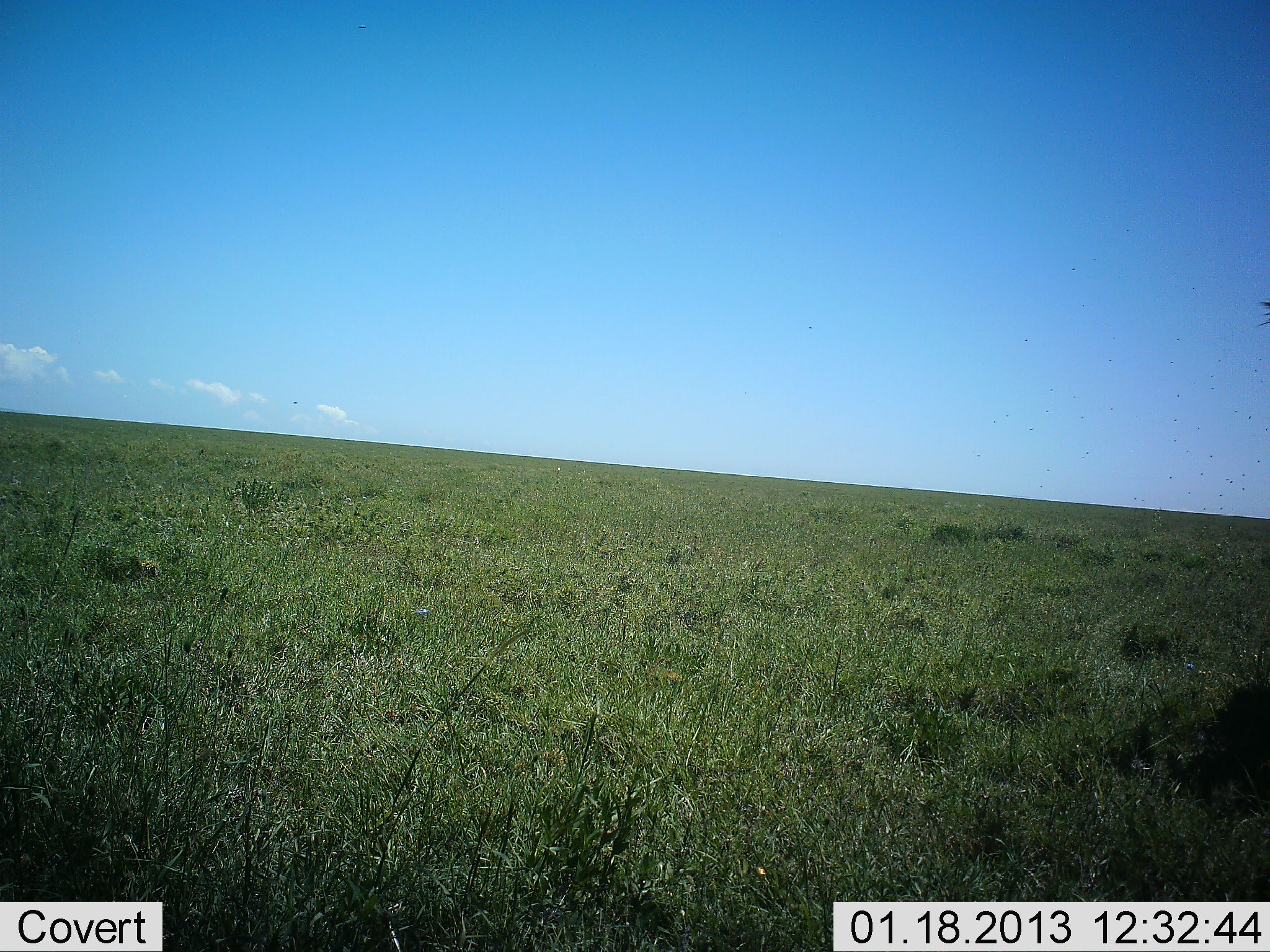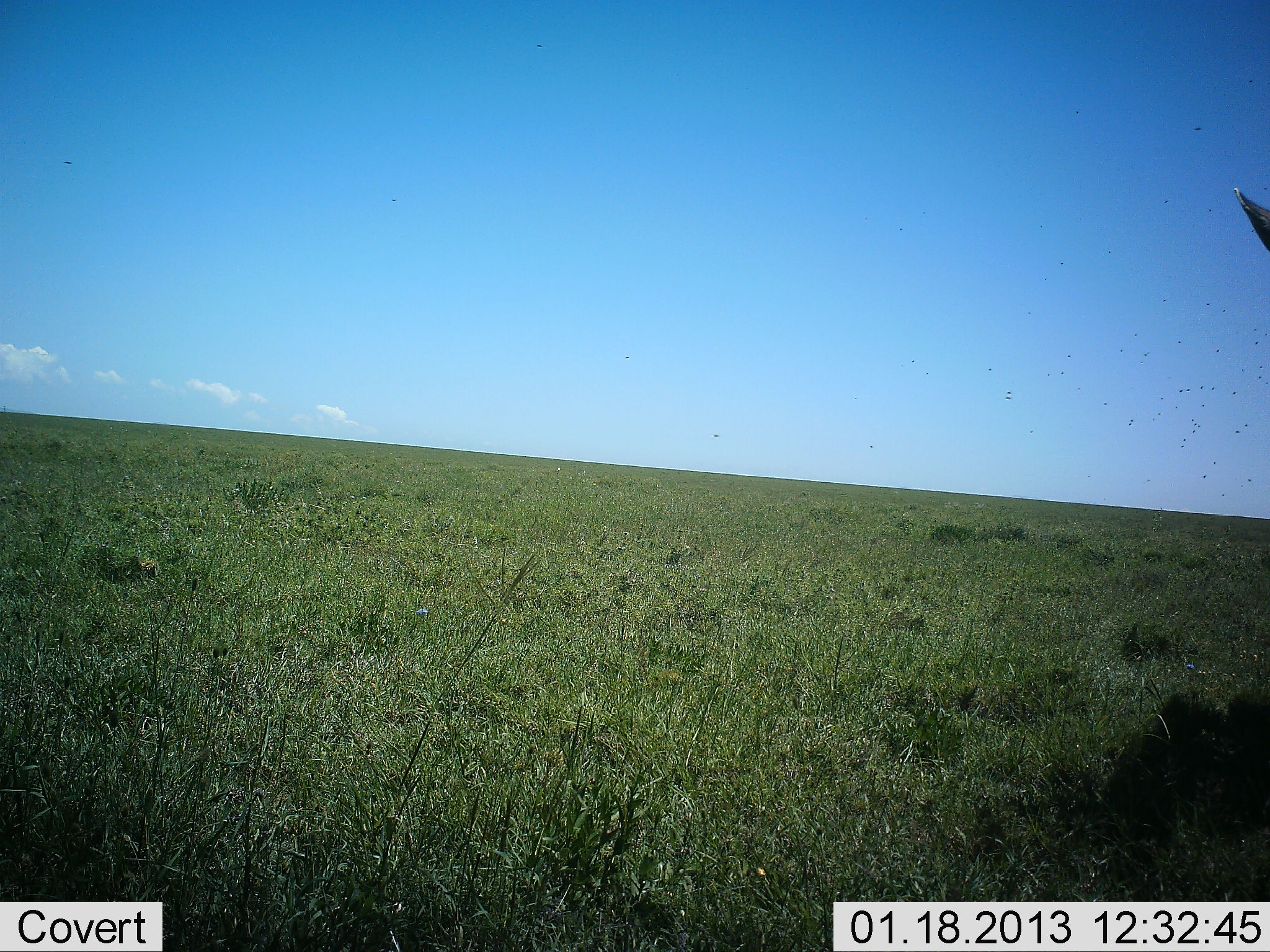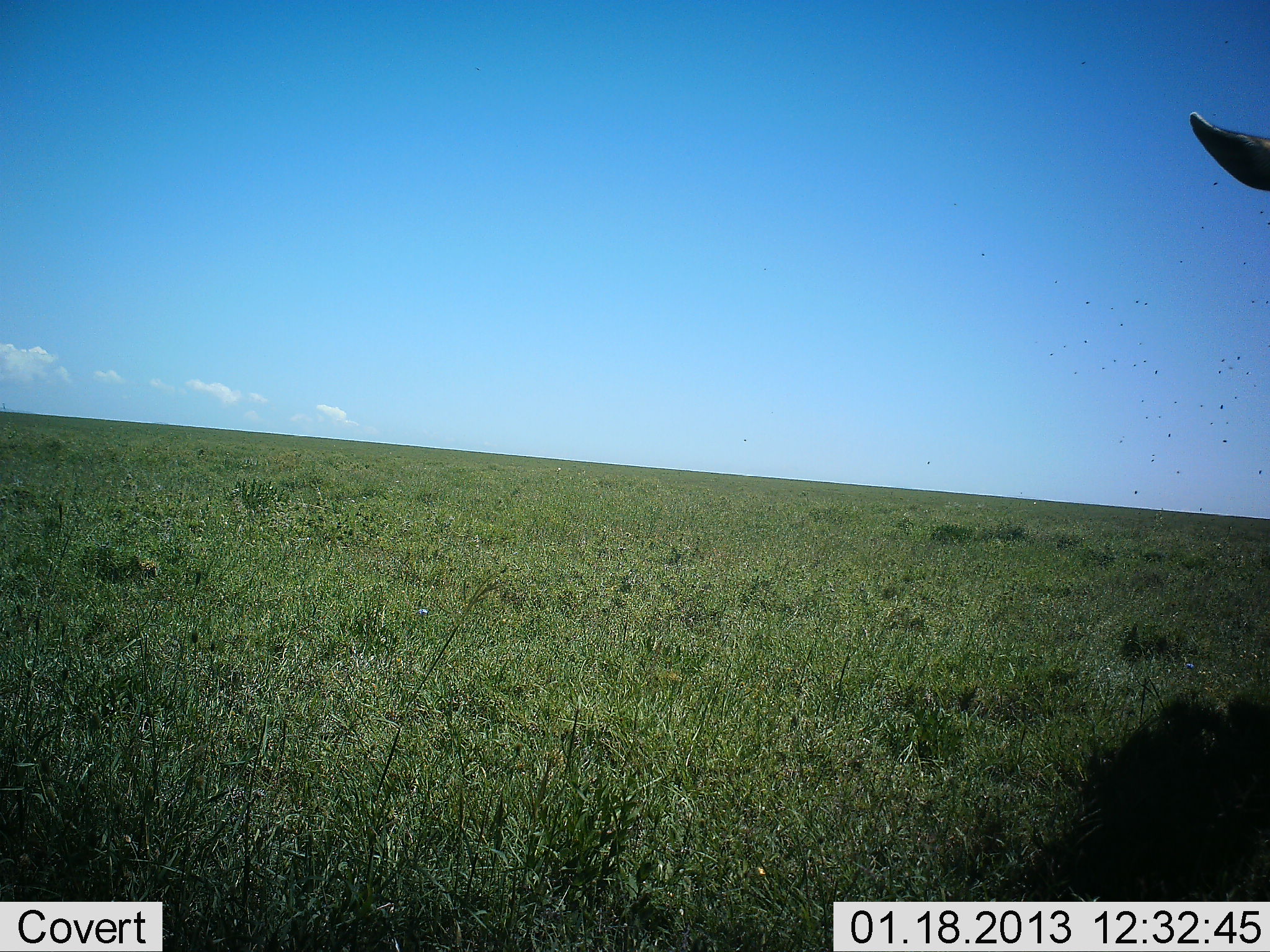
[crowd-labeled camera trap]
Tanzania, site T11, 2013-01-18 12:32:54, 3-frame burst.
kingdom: Animalia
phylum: Chordata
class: Mammalia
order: Artiodactyla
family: Bovidae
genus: Eudorcas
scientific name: Eudorcas thomsonii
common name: thomson's gazelle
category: gazellethomsons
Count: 1.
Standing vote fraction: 100%.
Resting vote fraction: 0%.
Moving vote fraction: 0%.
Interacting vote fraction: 0%.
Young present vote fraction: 0%.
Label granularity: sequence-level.